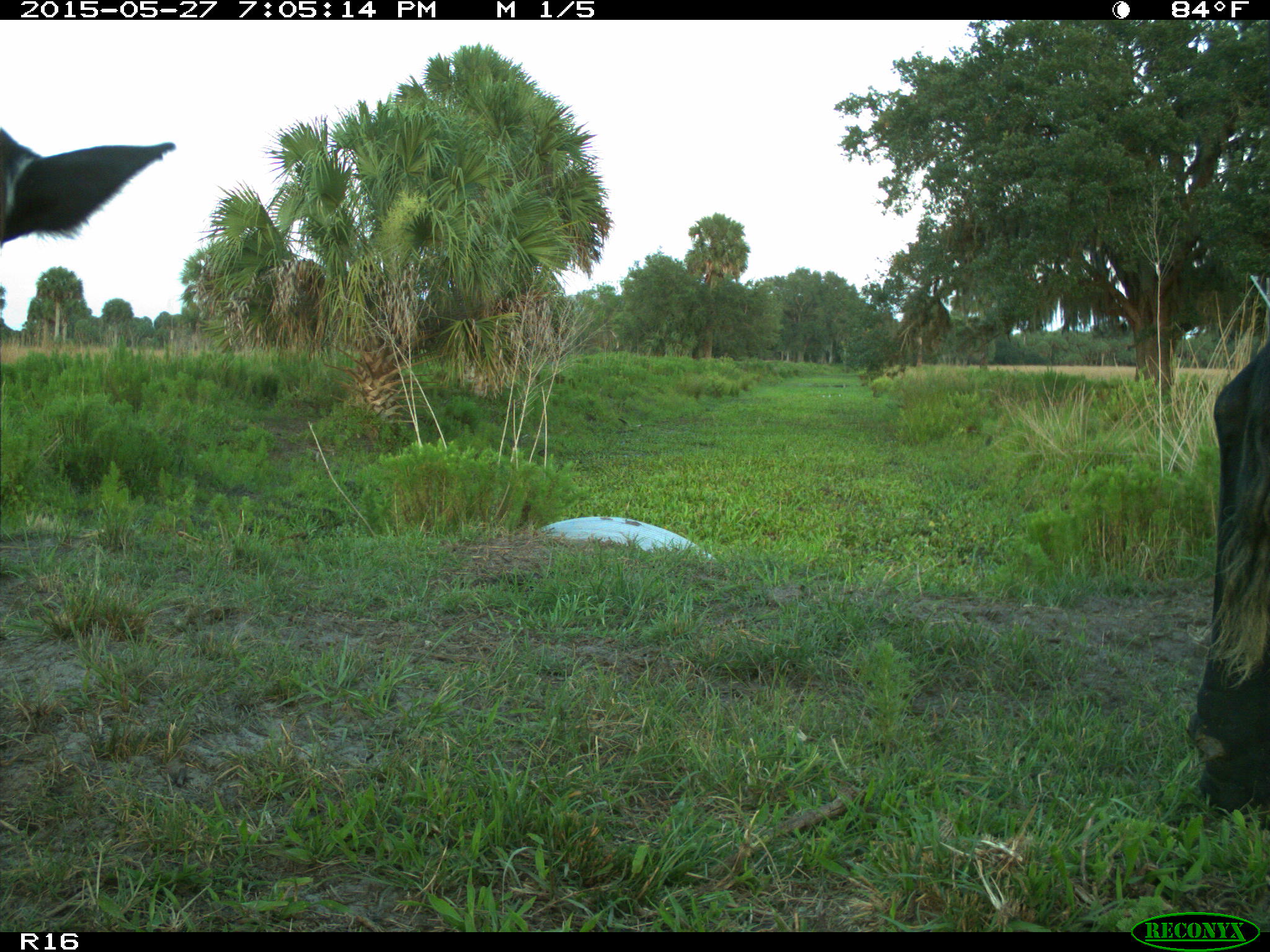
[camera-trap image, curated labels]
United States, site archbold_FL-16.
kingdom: Animalia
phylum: Chordata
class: Mammalia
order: Artiodactyla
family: Bovidae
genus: Bos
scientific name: Bos taurus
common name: domestic cow